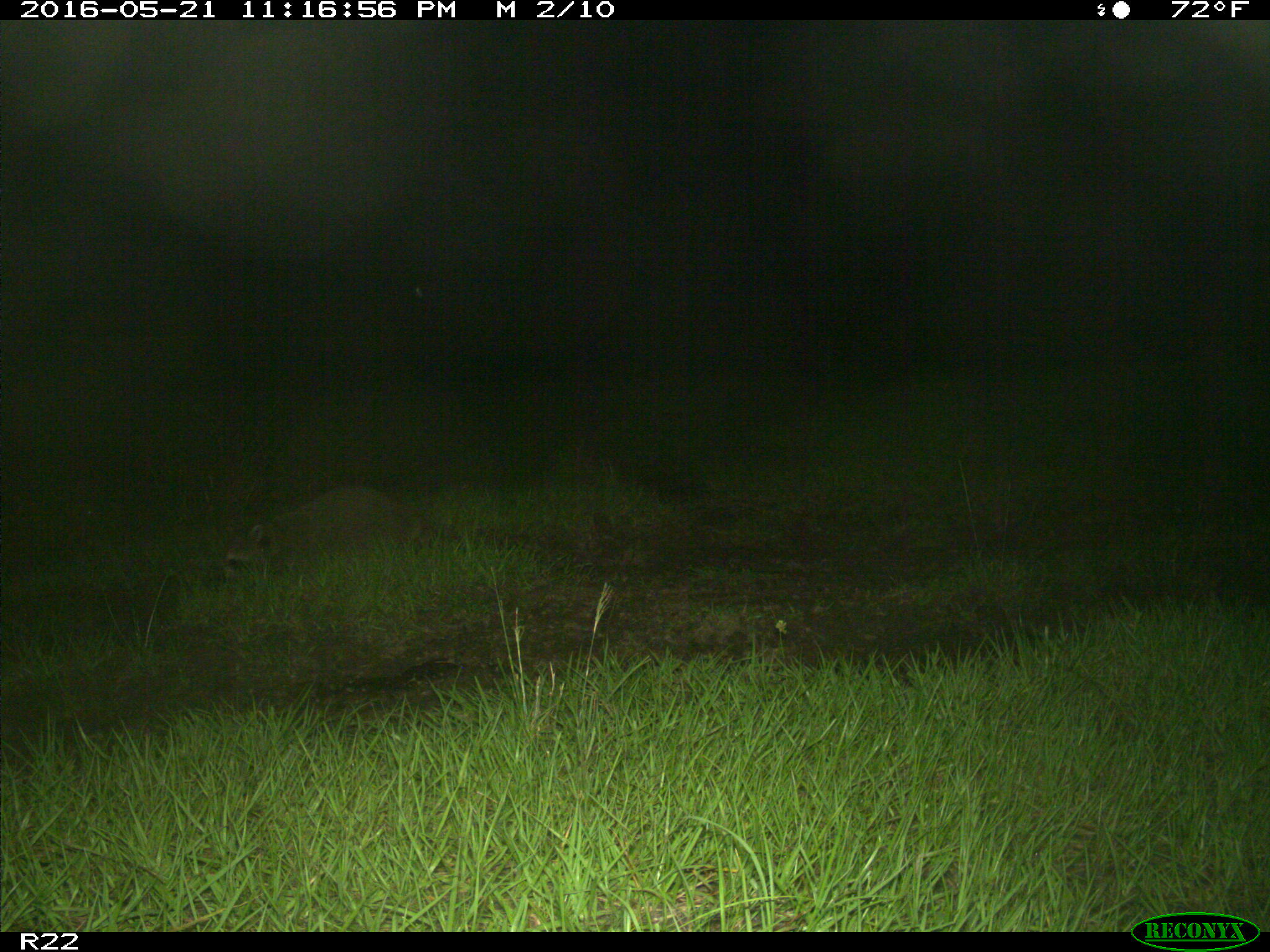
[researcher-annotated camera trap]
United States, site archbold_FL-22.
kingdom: Animalia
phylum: Chordata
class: Mammalia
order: Carnivora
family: Procyonidae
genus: Procyon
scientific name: Procyon lotor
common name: common raccoon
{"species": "Procyon lotor (common raccoon)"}